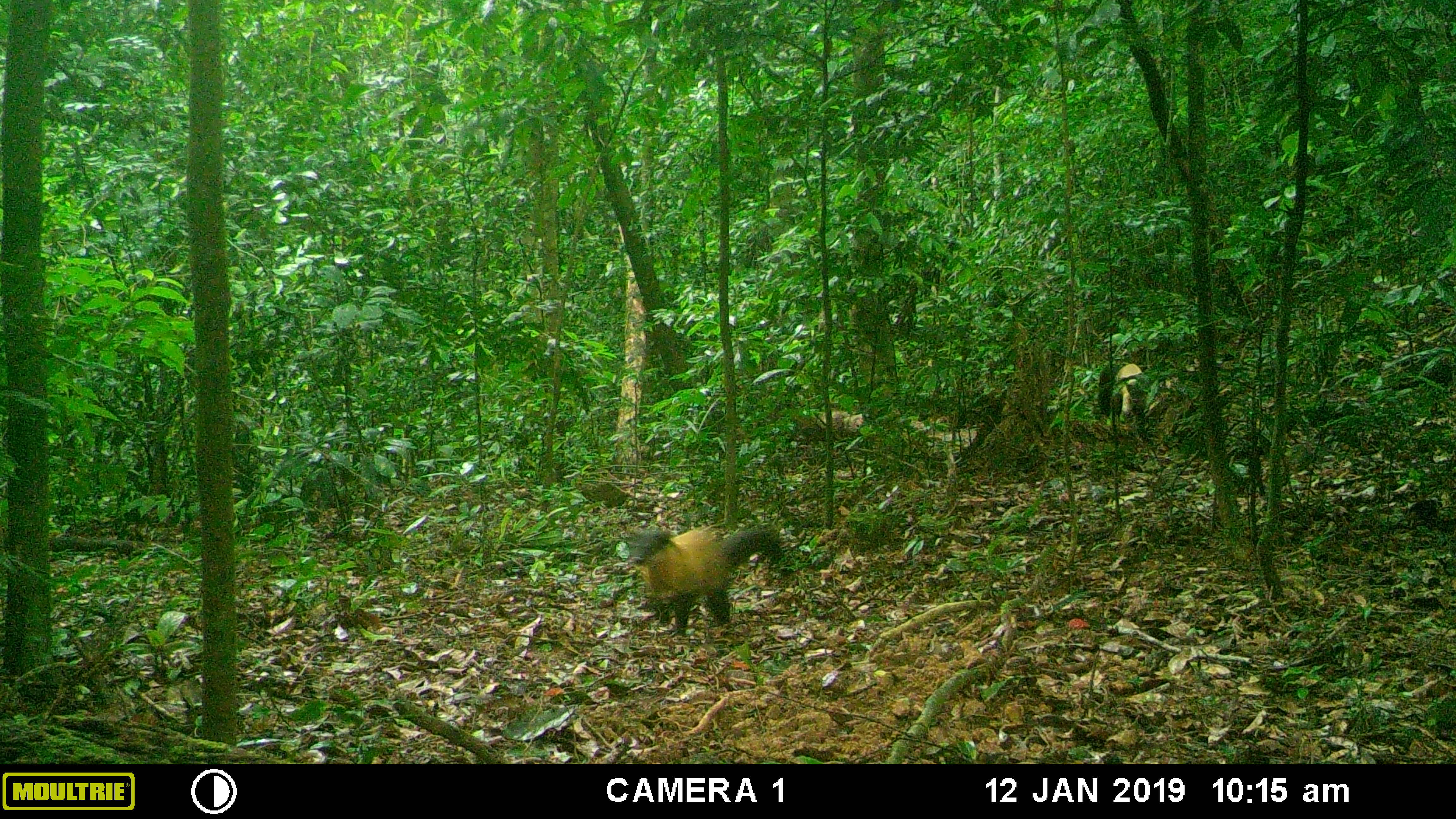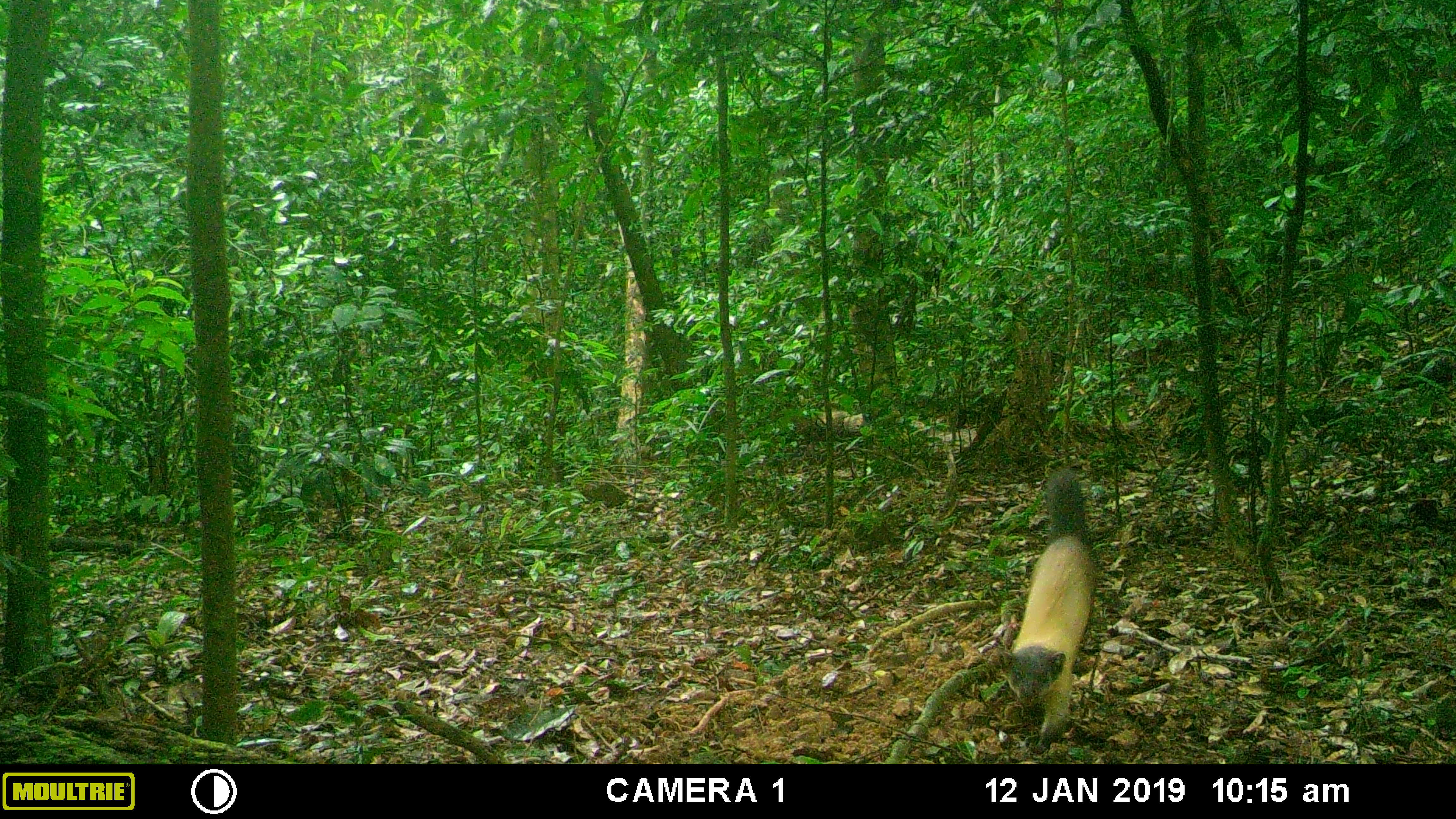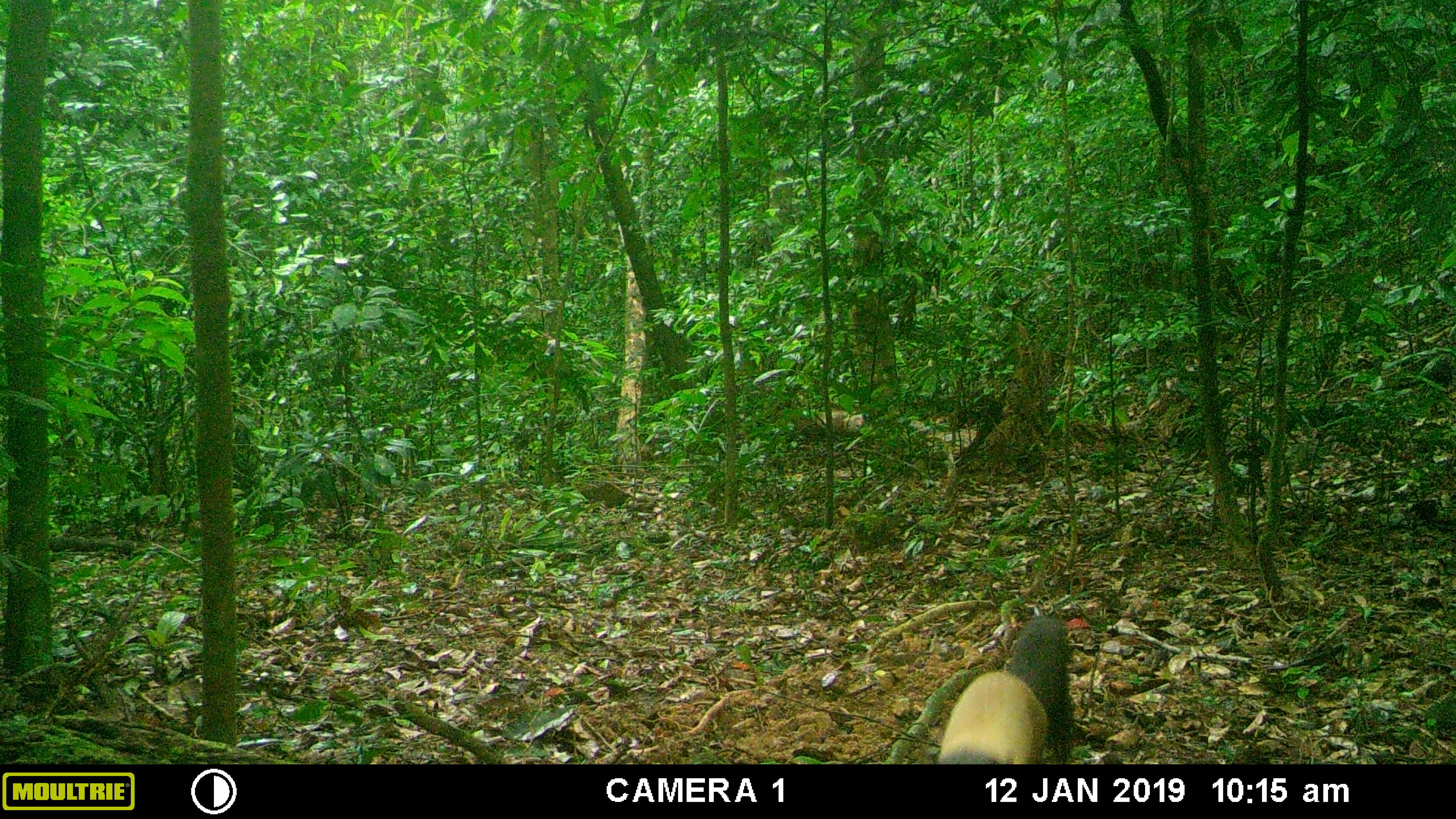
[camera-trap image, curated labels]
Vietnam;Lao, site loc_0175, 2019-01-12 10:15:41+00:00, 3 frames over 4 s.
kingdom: Animalia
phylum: Chordata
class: Mammalia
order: Carnivora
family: Mustelidae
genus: Martes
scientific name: Martes flavigula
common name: yellow-throated marten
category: yellow throated marten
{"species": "yellow throated marten (yellow-throated marten) (Martes flavigula)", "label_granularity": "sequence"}